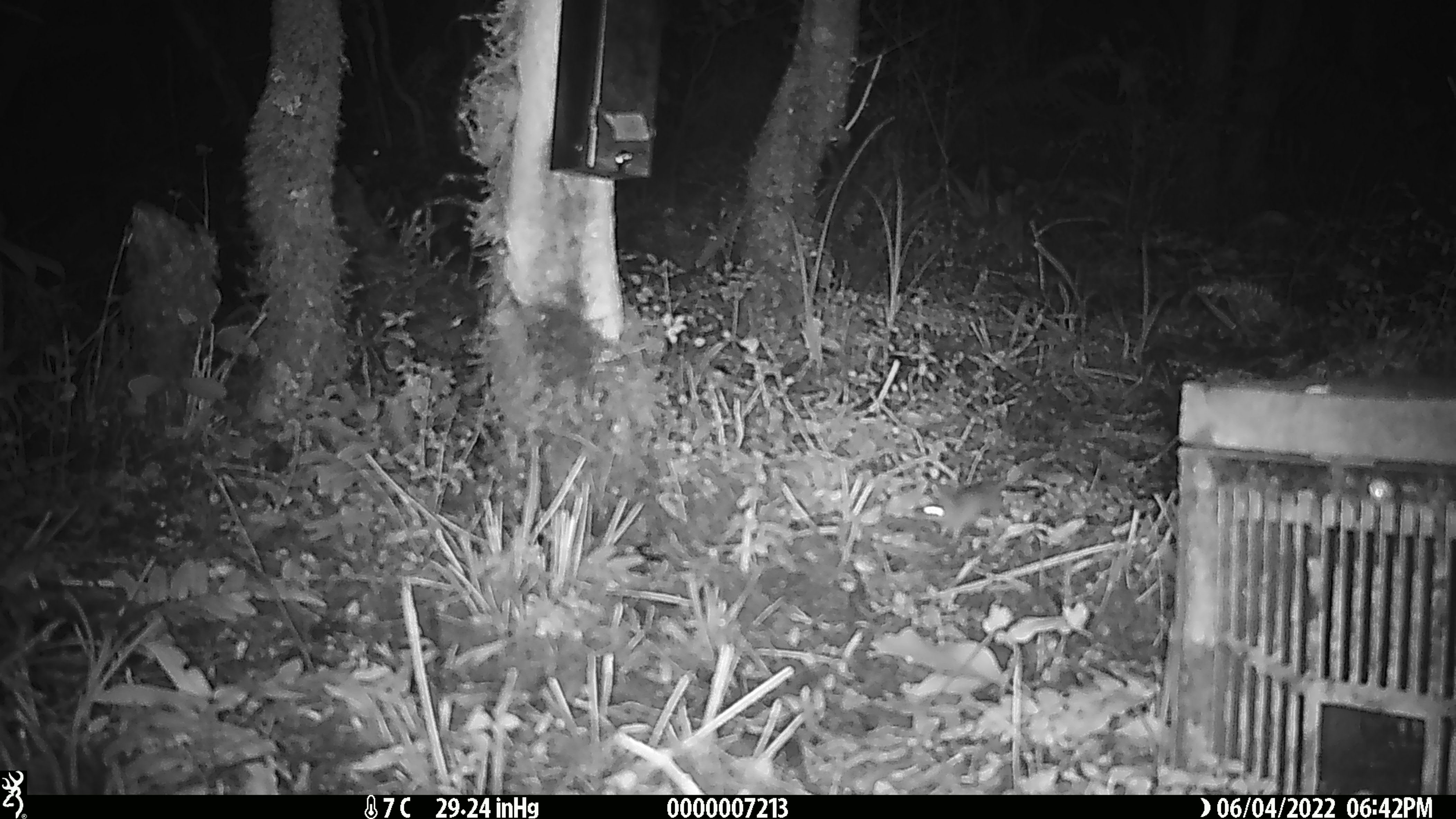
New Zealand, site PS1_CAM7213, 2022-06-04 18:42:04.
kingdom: Animalia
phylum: Chordata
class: Mammalia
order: Rodentia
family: Muridae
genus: Mus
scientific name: Mus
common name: mouse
Mouse (Mus).